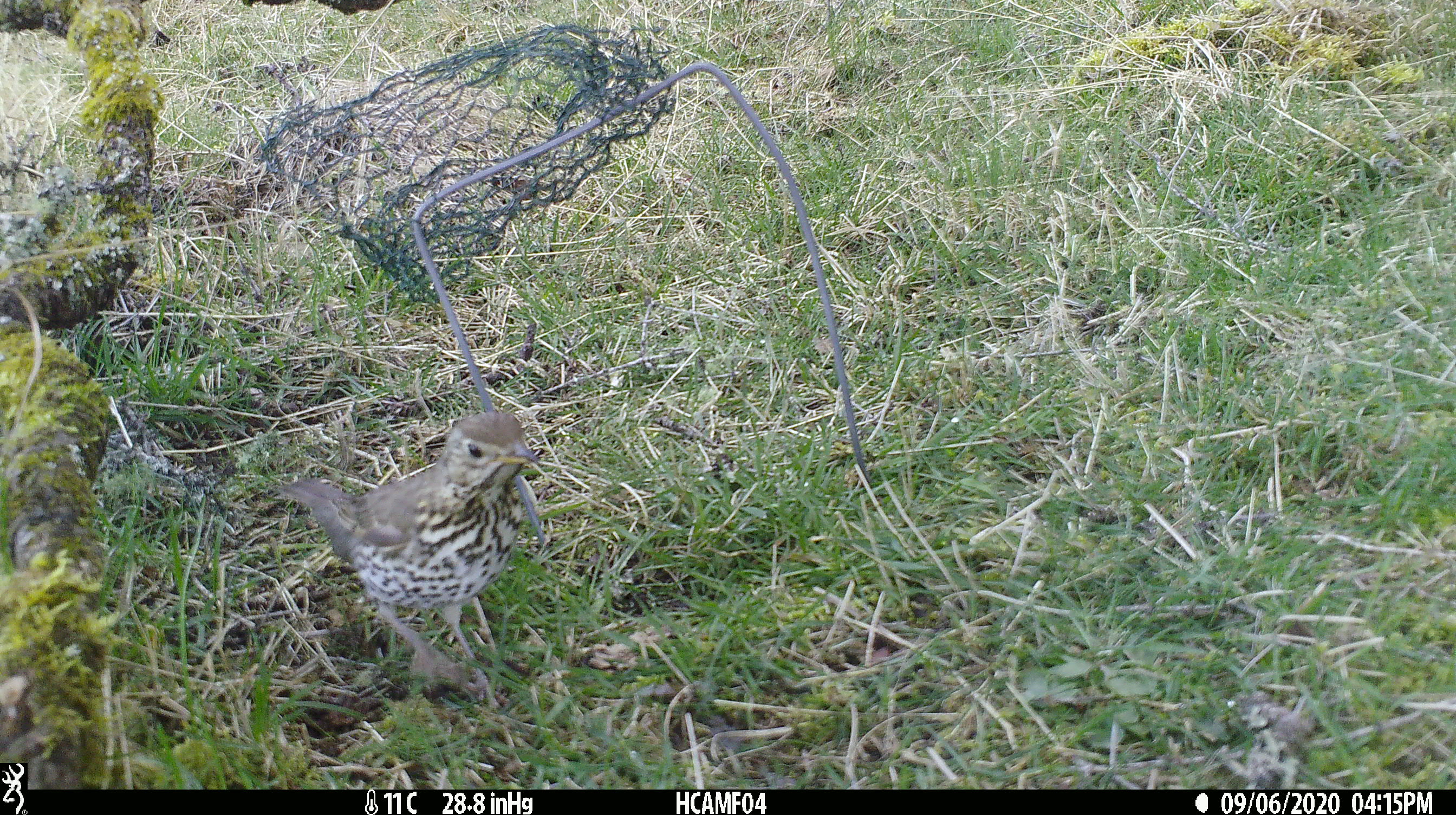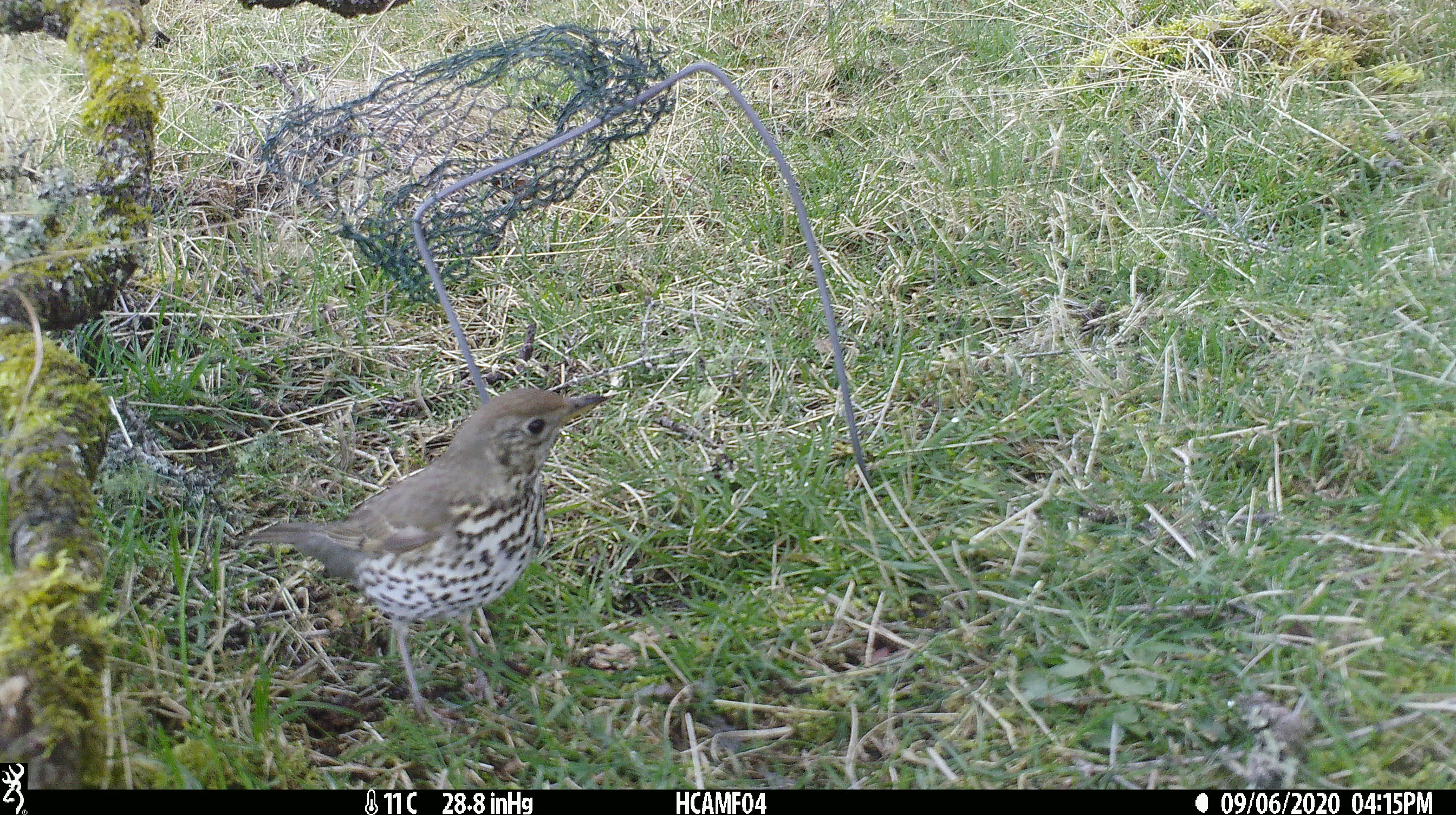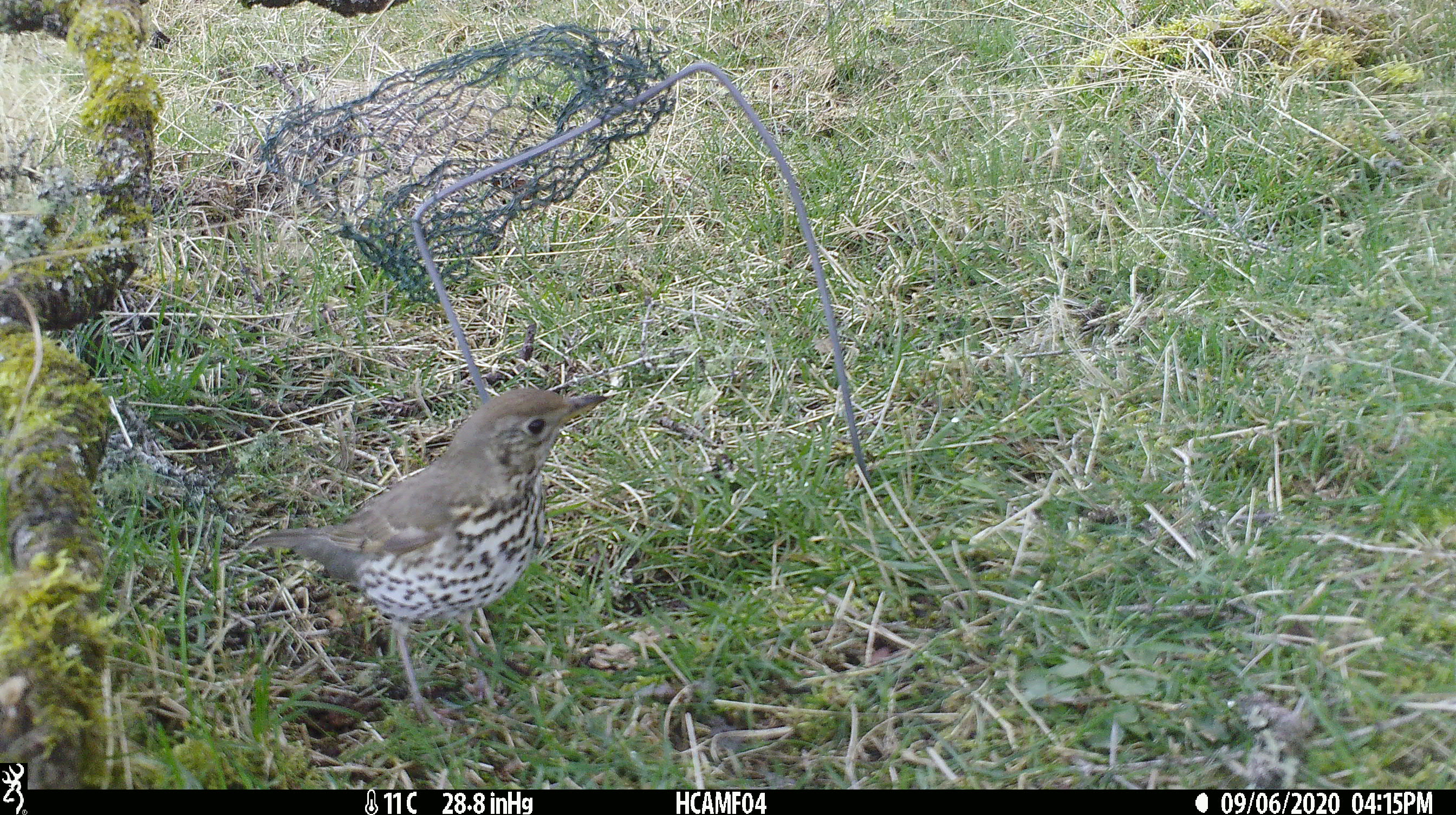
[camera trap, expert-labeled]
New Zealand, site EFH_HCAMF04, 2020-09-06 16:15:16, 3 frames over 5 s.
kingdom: Animalia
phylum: Chordata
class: Aves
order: Passeriformes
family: Turdidae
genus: Turdus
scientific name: Turdus philomelos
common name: song thrush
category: thrush